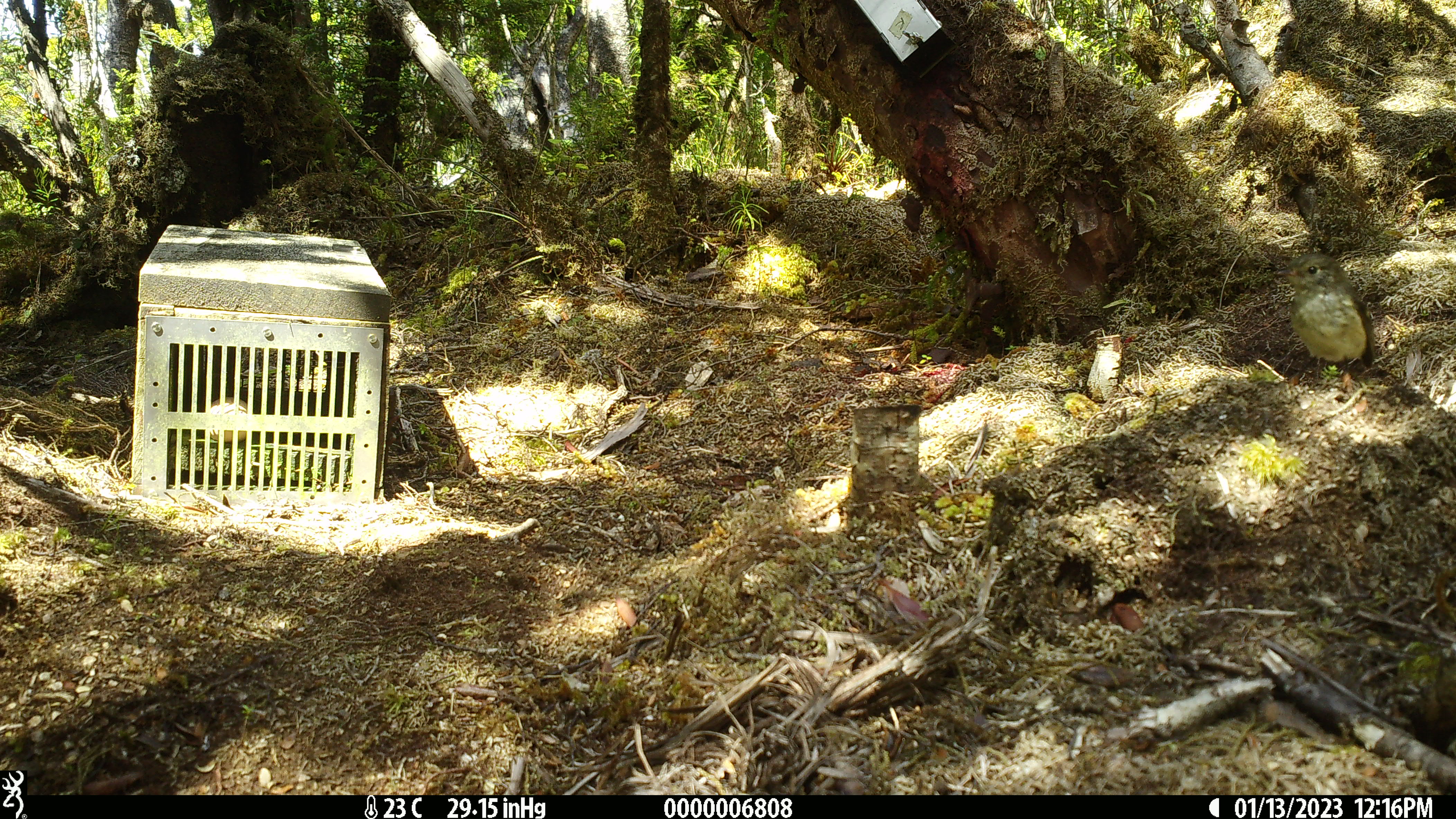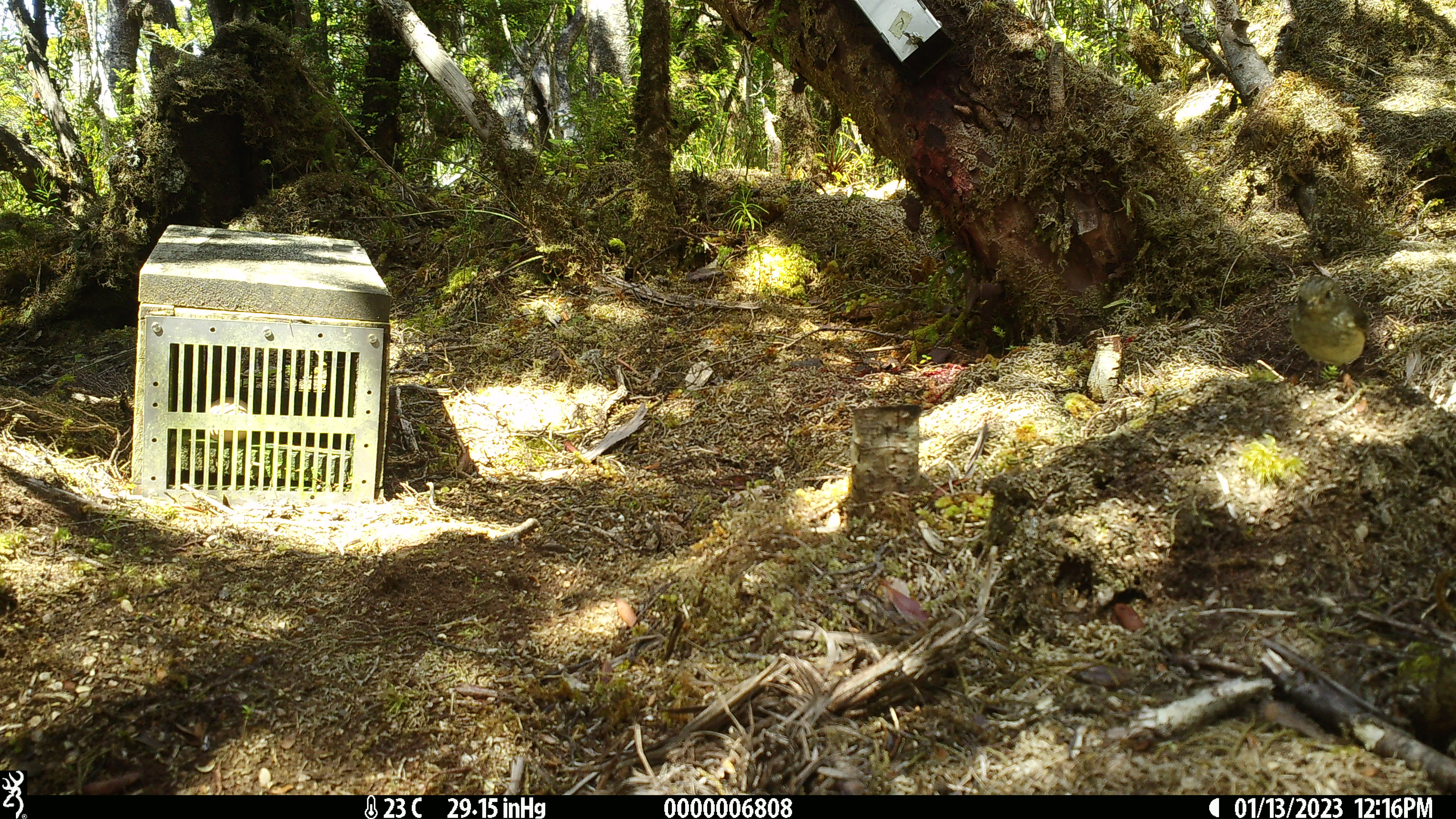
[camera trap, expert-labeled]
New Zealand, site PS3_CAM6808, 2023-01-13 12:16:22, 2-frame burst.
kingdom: Animalia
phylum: Chordata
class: Aves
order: Passeriformes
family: Petroicidae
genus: Petroica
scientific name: Petroica macrocephala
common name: tomtit